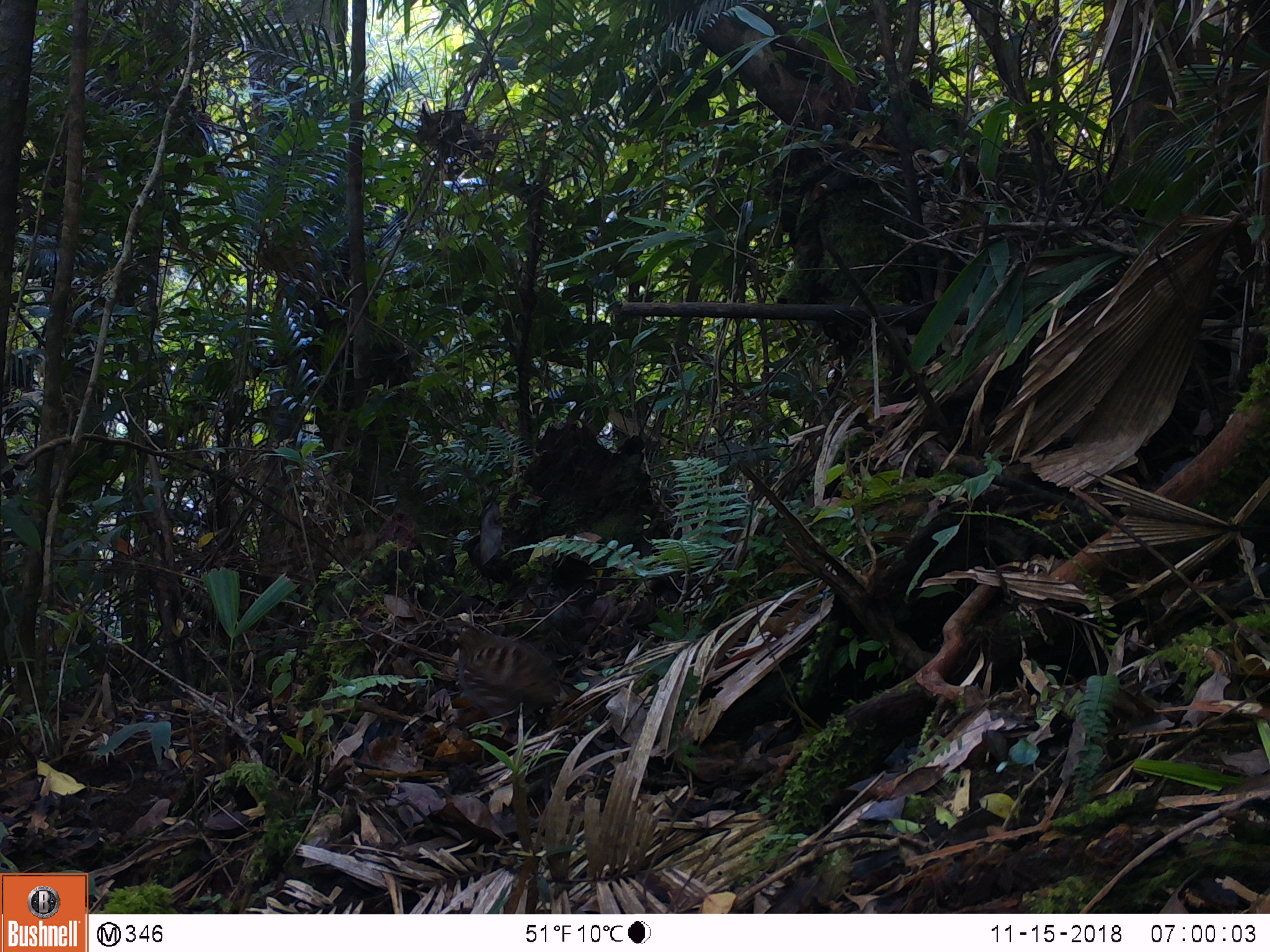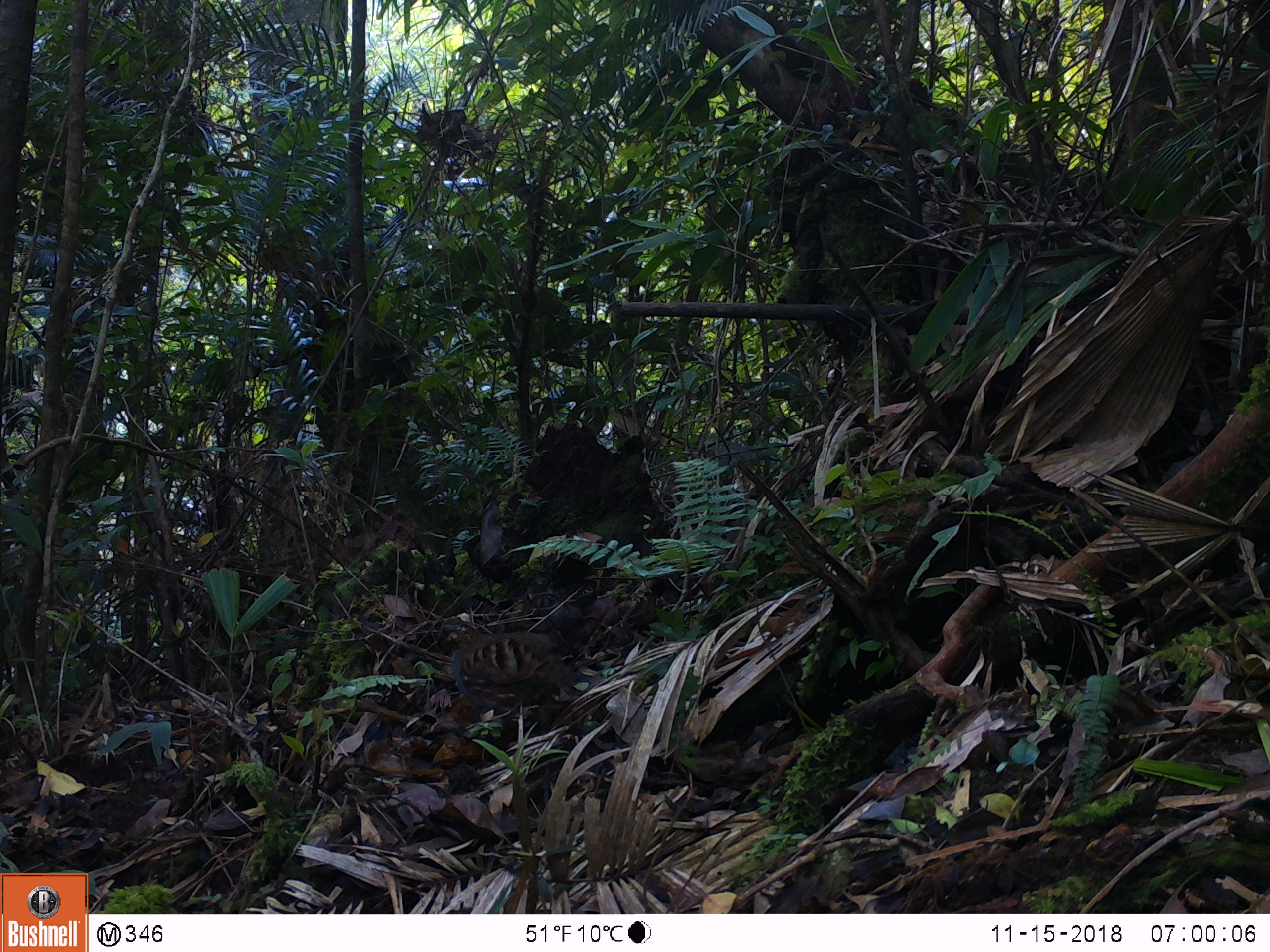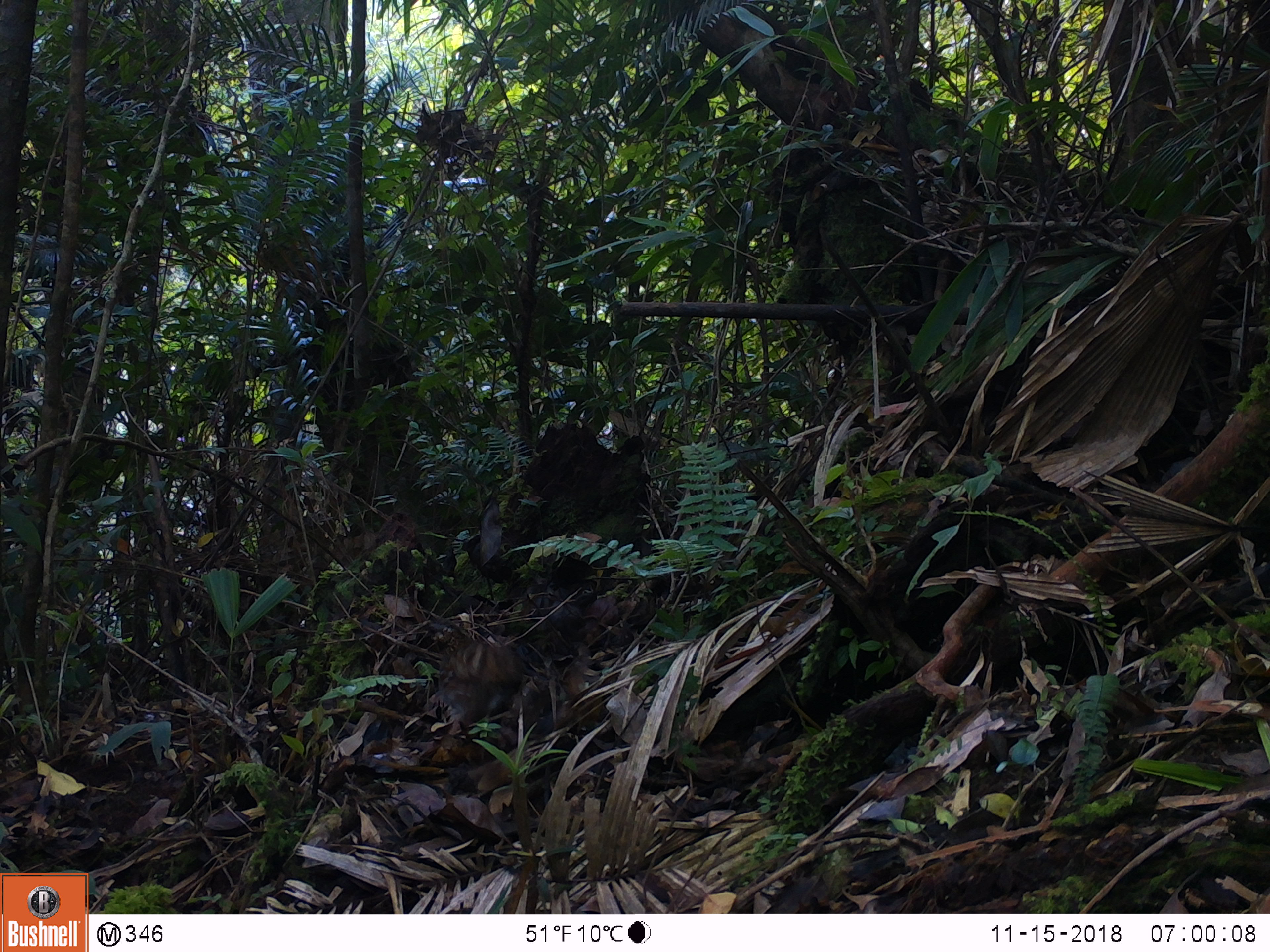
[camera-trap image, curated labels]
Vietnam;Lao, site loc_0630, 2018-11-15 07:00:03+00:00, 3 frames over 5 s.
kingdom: Animalia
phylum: Chordata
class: Aves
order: Galliformes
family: Phasianidae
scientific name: Phasianidae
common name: partridge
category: unidentified partridge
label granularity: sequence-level